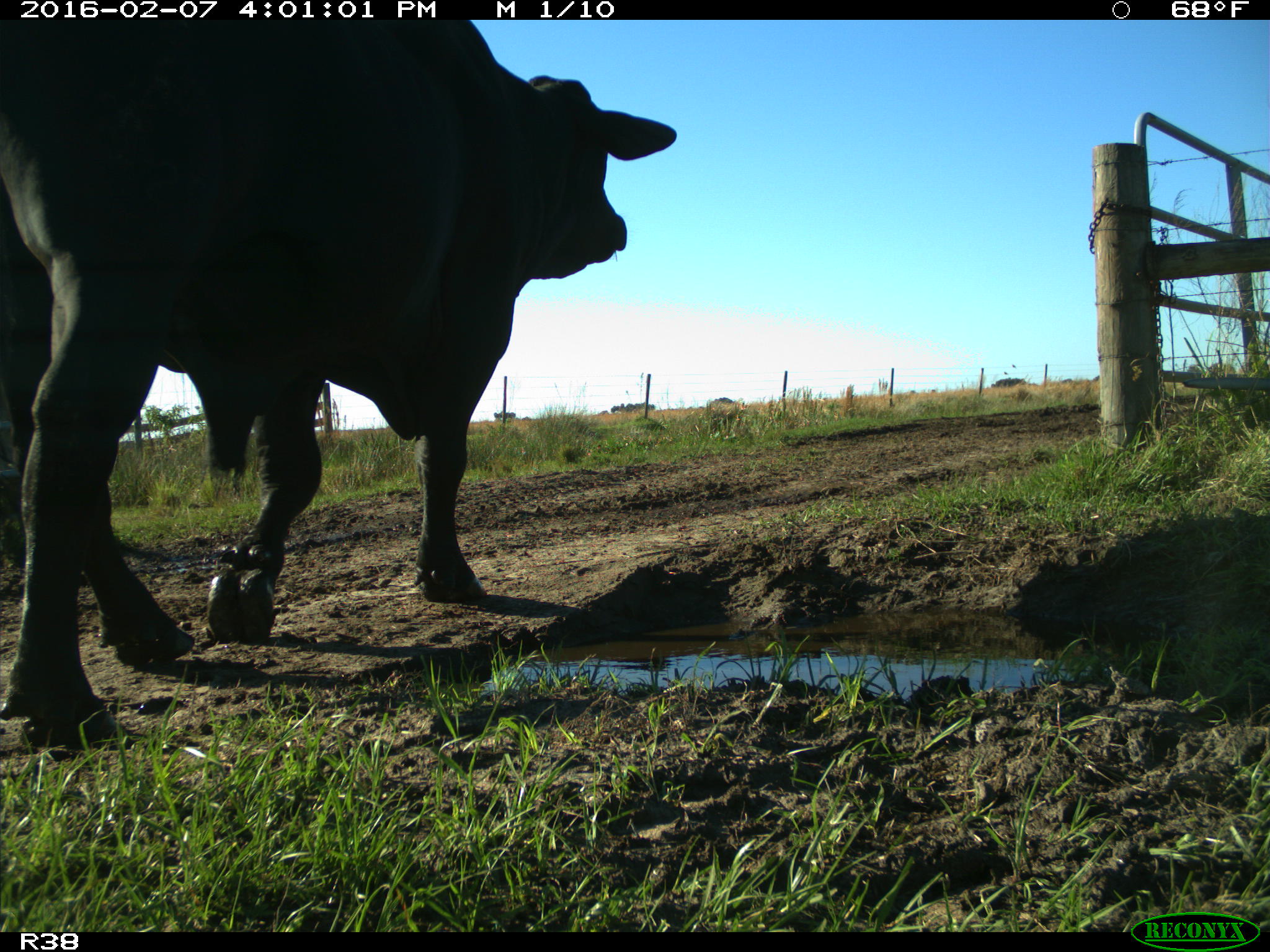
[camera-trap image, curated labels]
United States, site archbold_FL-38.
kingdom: Animalia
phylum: Chordata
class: Mammalia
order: Artiodactyla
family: Bovidae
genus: Bos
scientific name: Bos taurus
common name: domestic cow